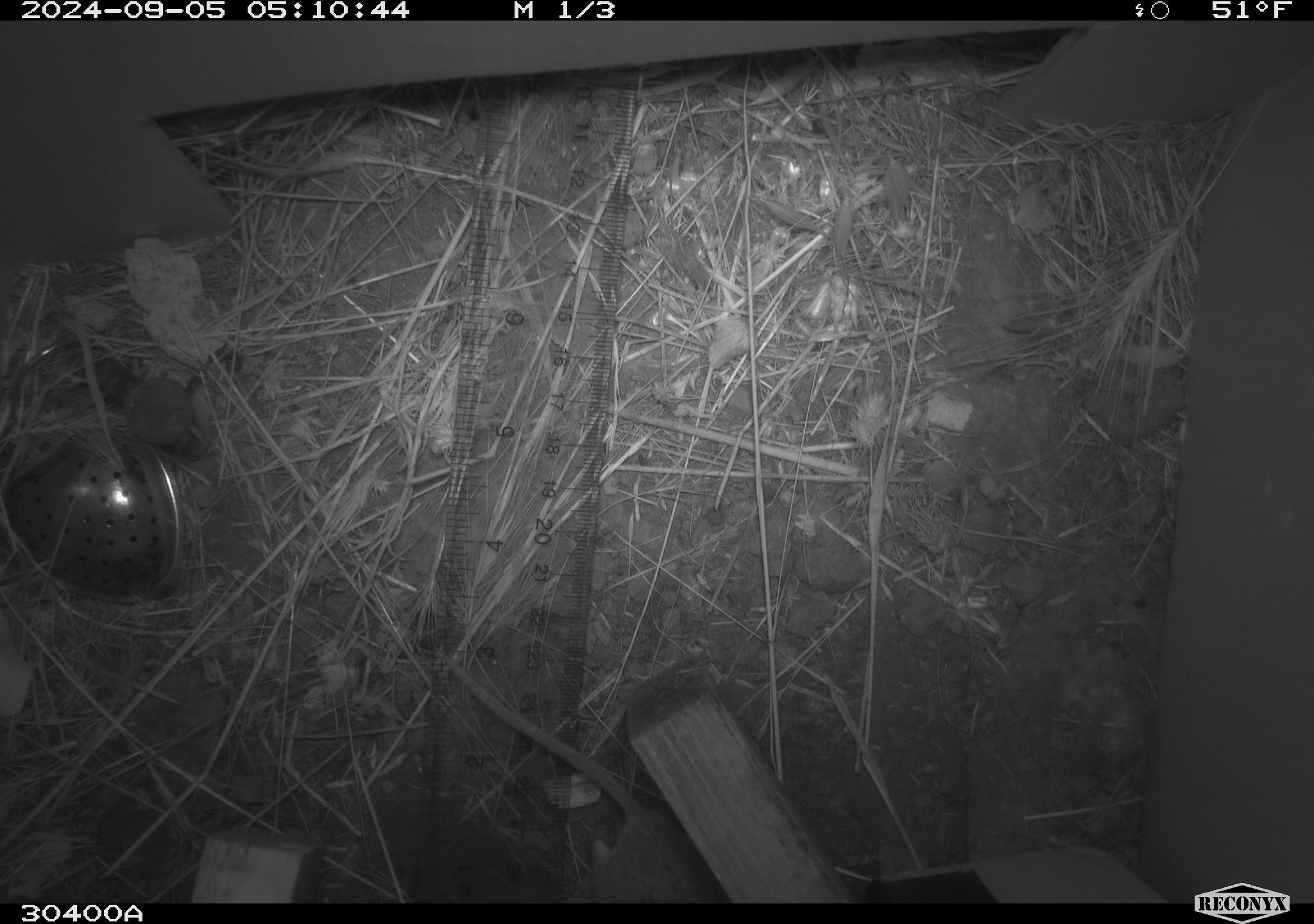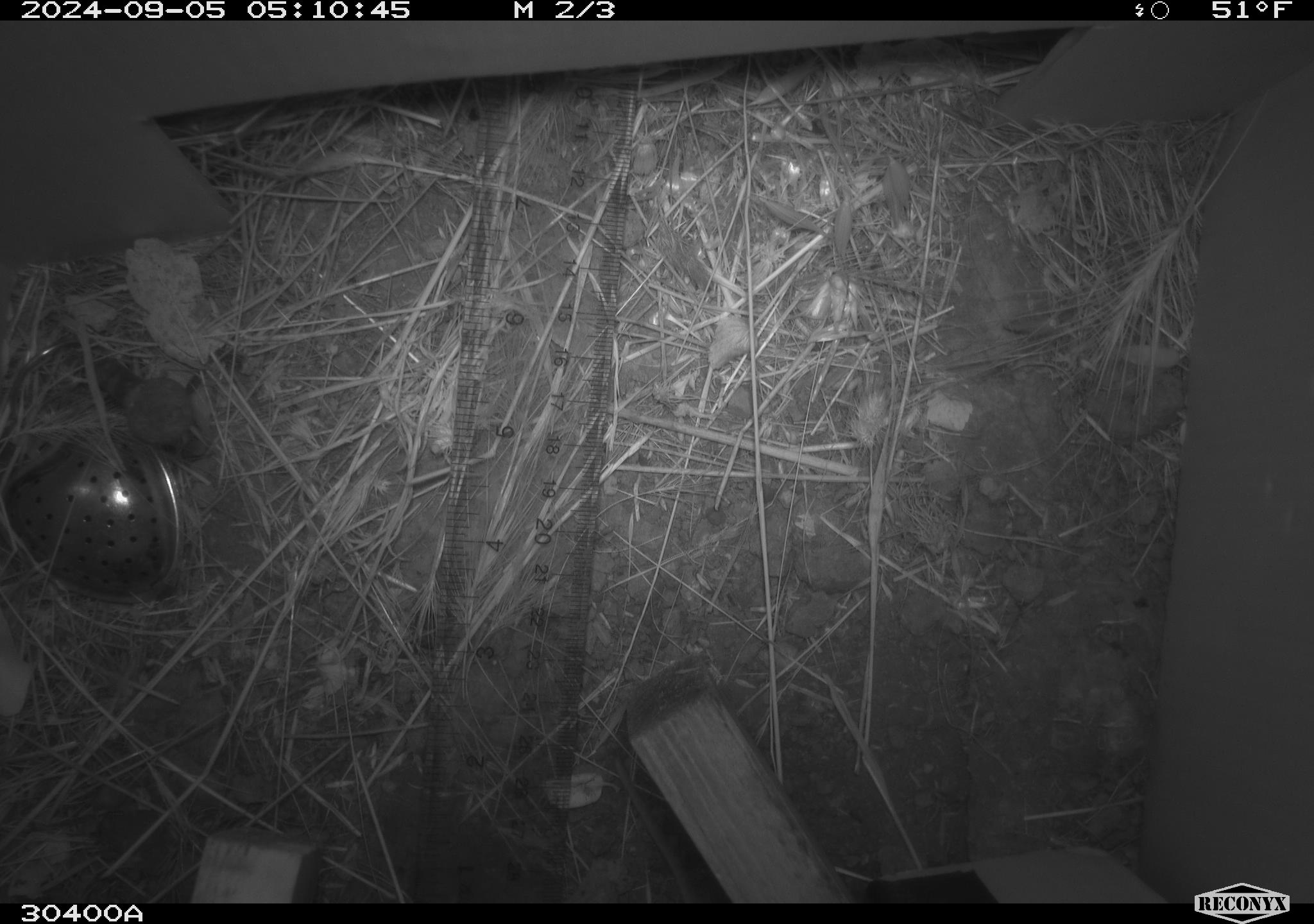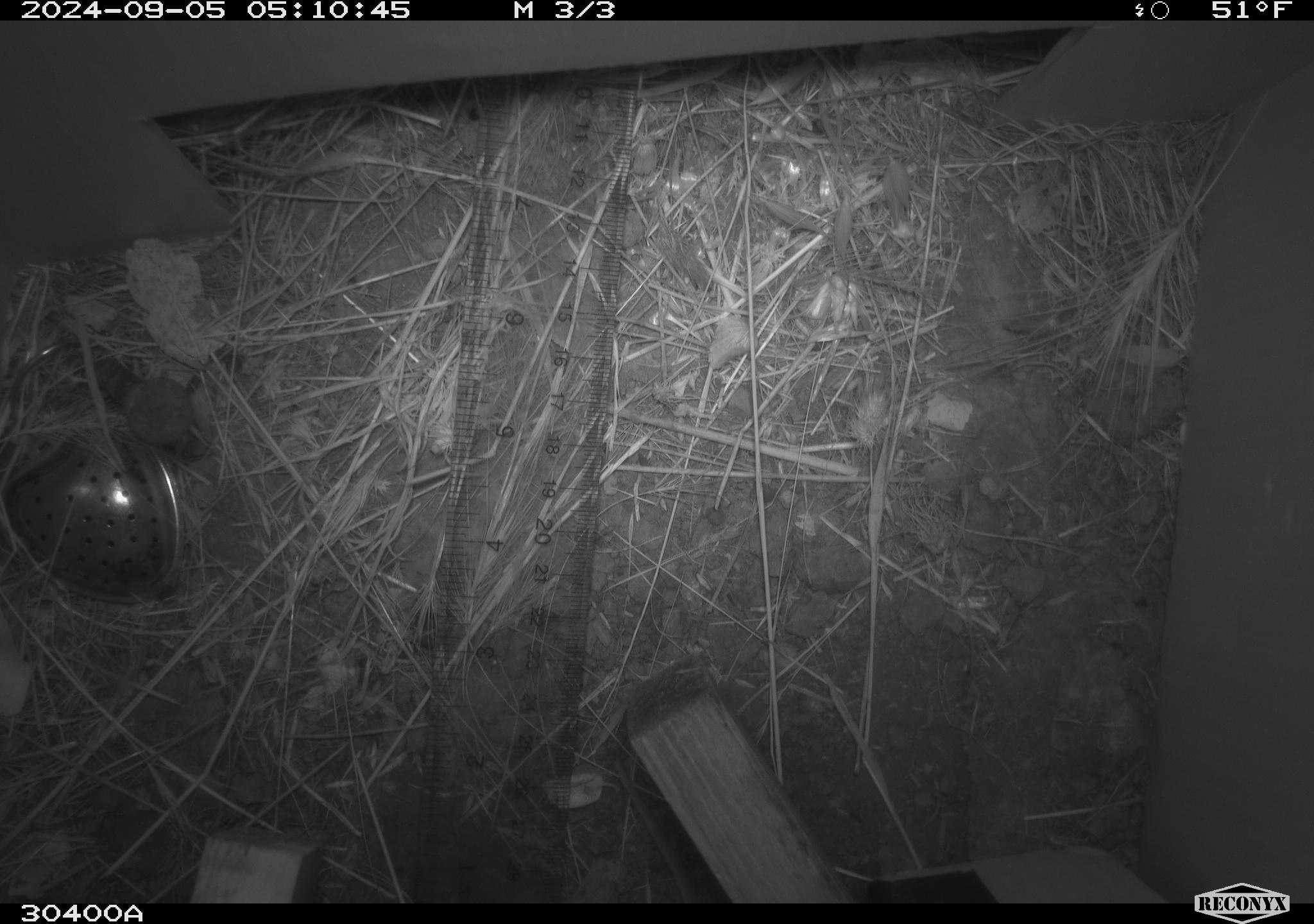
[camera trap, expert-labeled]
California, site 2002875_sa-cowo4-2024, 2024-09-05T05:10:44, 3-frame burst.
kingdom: Animalia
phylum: Chordata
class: Mammalia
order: Rodentia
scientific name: Rodentia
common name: rodent